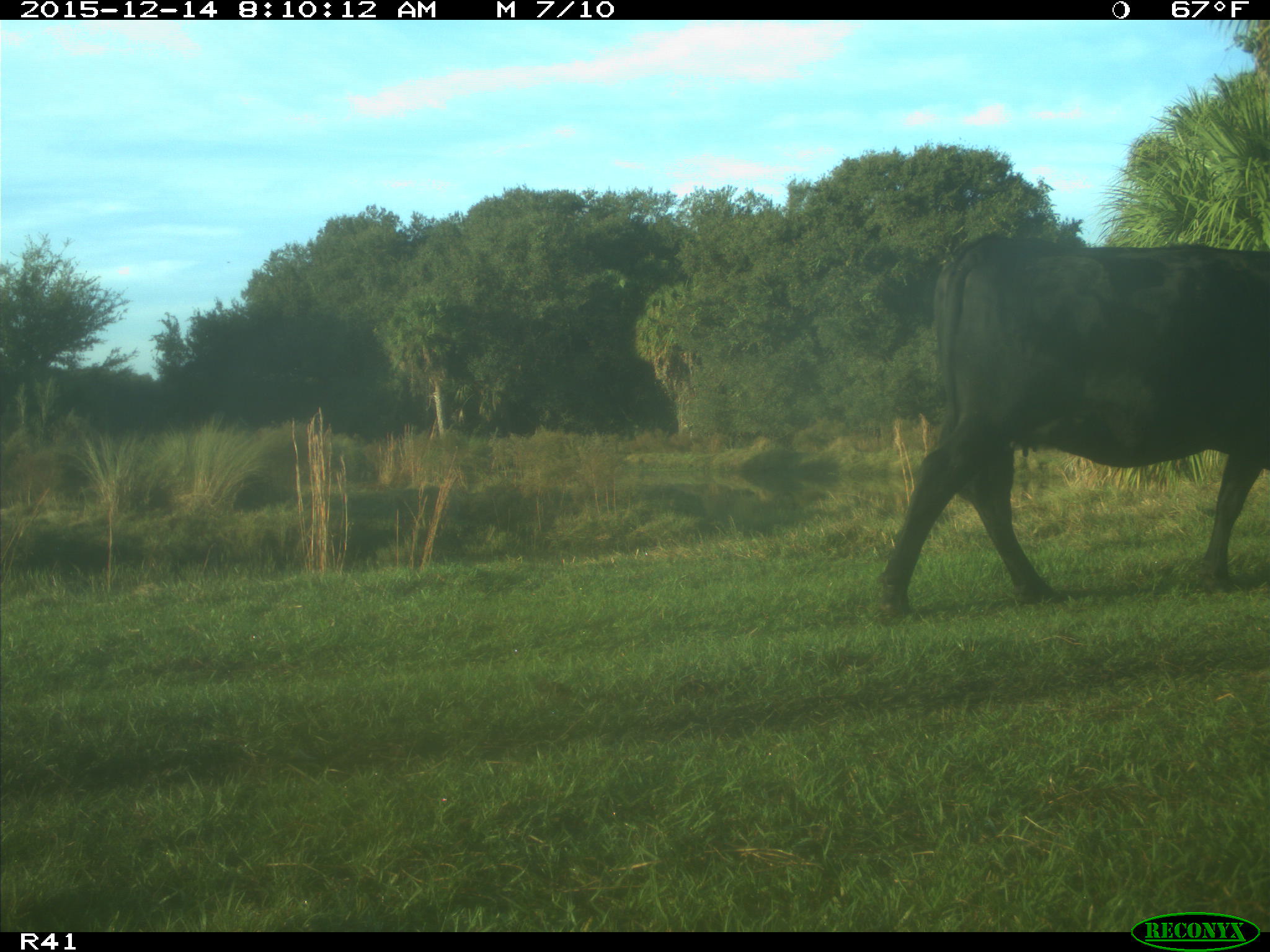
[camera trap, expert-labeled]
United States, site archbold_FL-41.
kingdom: Animalia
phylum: Chordata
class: Mammalia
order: Artiodactyla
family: Bovidae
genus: Bos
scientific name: Bos taurus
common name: domestic cow